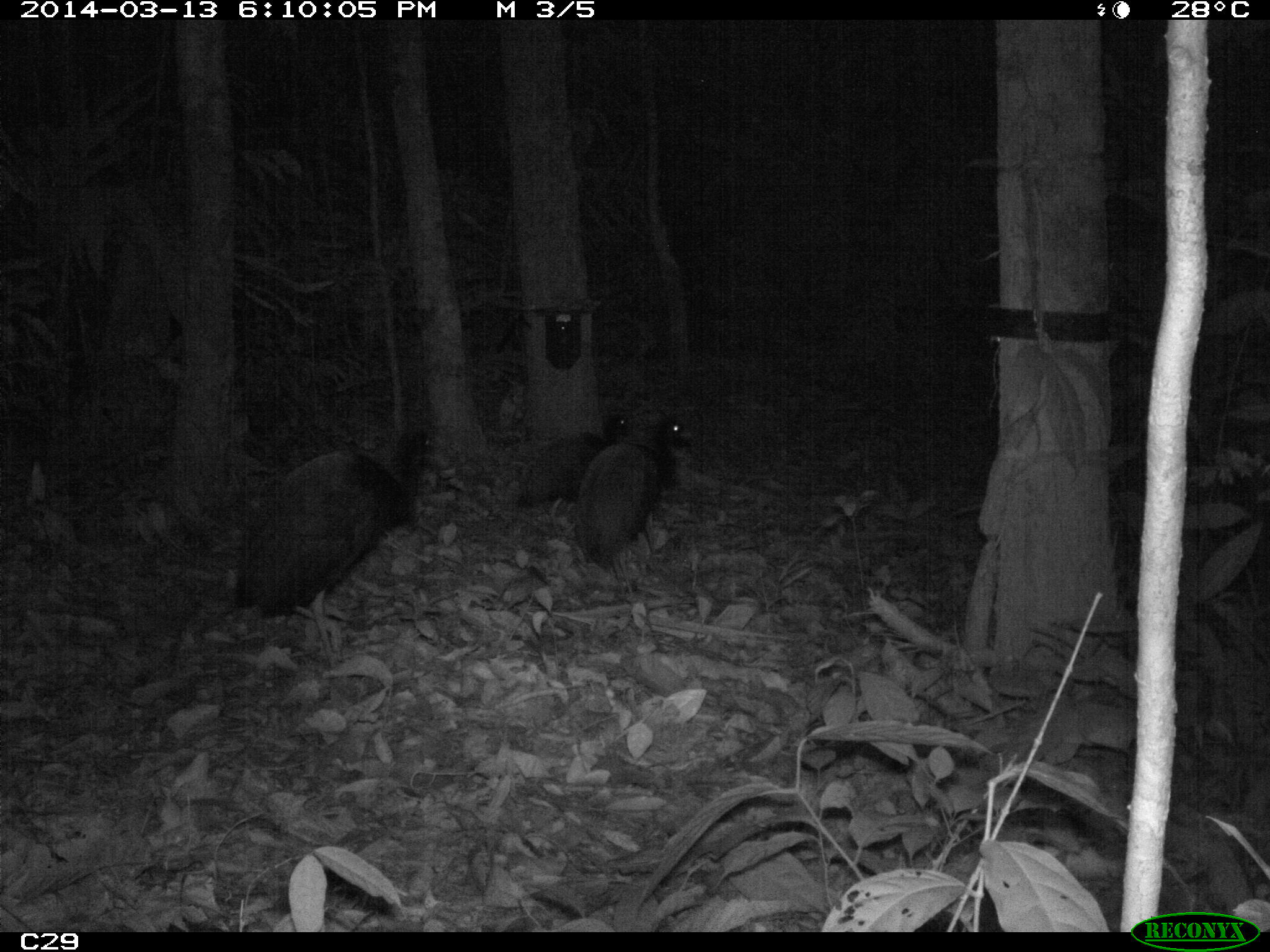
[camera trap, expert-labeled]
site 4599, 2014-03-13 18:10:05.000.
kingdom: Animalia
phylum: Chordata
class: Aves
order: Gruiformes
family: Psophiidae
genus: Psophia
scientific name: Psophia crepitans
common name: gray-winged trumpeter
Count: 5.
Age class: adult.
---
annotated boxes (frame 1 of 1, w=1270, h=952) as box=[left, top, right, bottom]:
psophia crepitans: box=[233, 425, 432, 669]; box=[577, 412, 694, 587]; box=[514, 406, 632, 541]